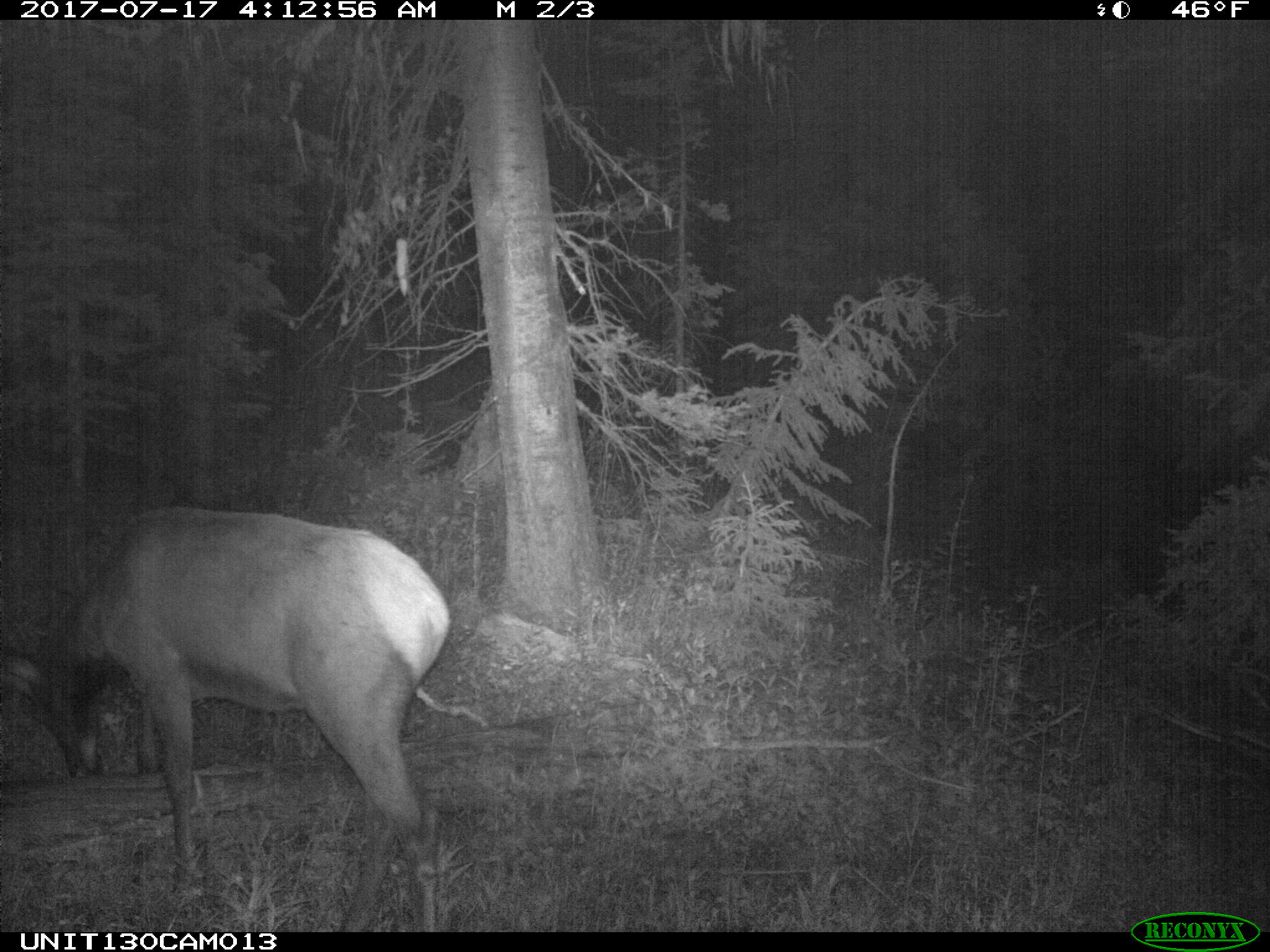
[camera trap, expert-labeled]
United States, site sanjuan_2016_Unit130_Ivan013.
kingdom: Animalia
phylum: Chordata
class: Mammalia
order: Artiodactyla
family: Cervidae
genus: Cervus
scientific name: Cervus elaphus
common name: red deer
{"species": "Cervus elaphus (red deer)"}